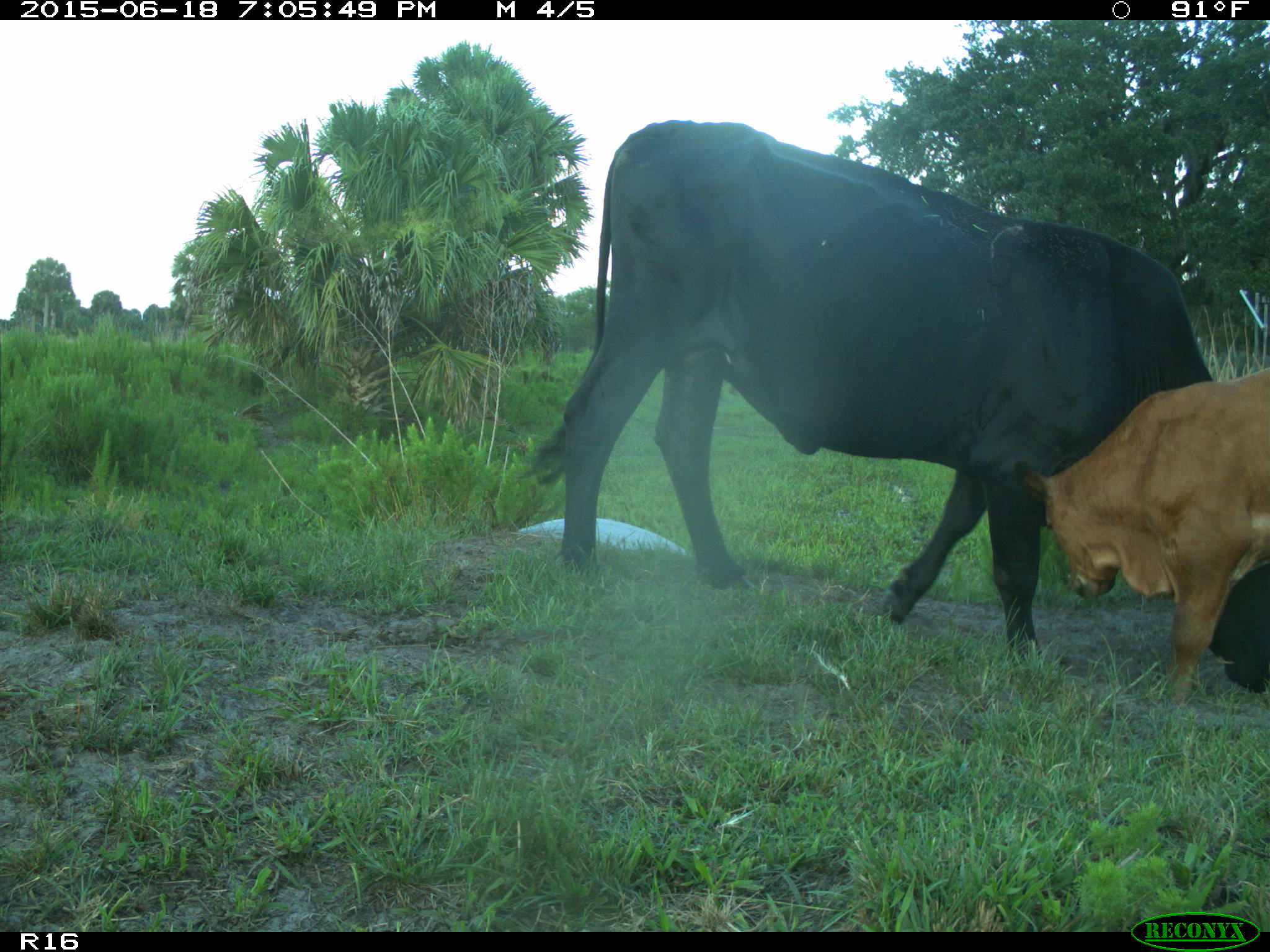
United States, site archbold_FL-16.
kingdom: Animalia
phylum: Chordata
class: Mammalia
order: Artiodactyla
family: Bovidae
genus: Bos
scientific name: Bos taurus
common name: domestic cow